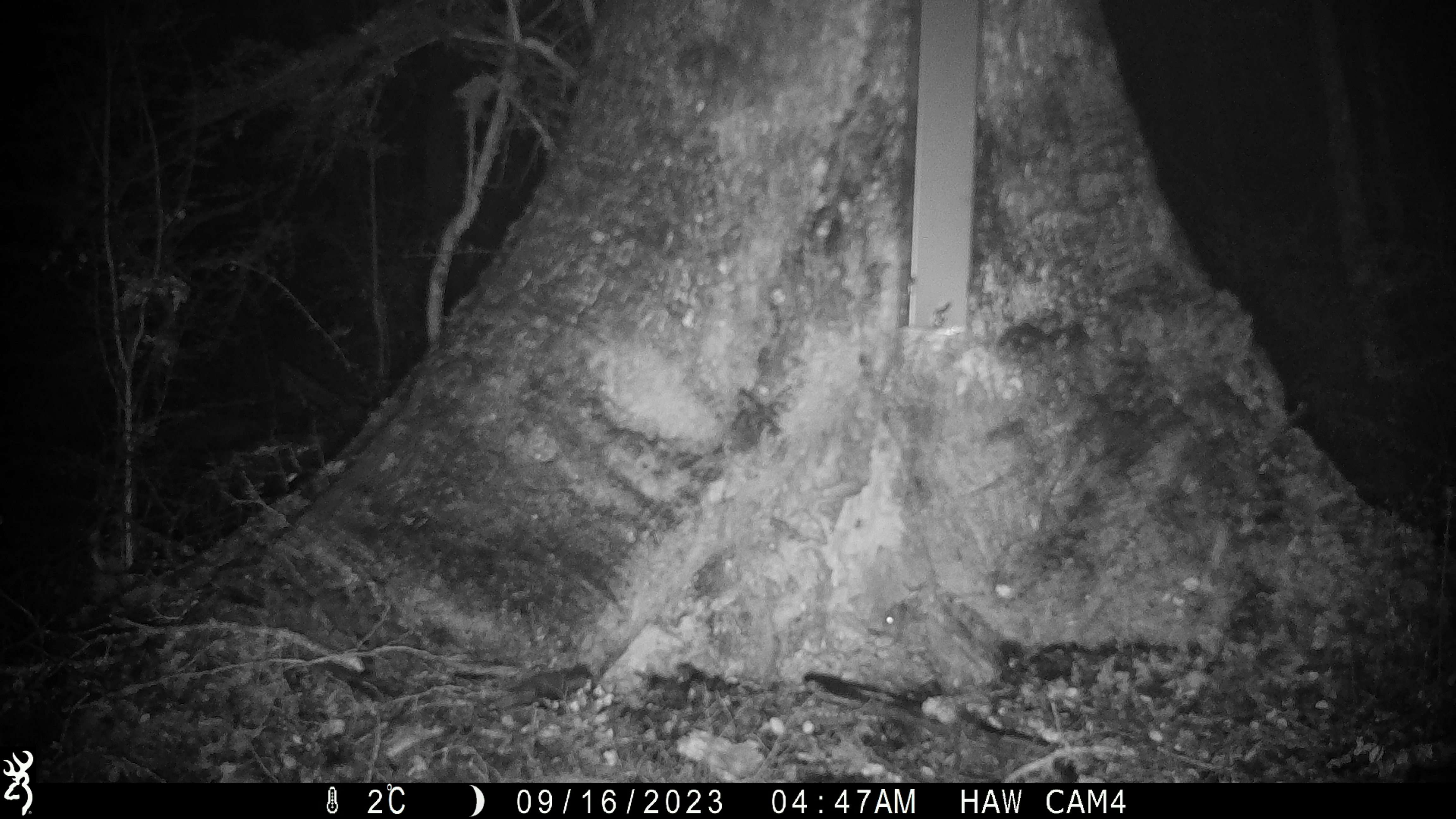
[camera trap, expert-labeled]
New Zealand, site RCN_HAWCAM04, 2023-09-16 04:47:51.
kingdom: Animalia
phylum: Chordata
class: Mammalia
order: Rodentia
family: Muridae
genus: Mus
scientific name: Mus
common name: mouse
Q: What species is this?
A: Mouse (Mus).